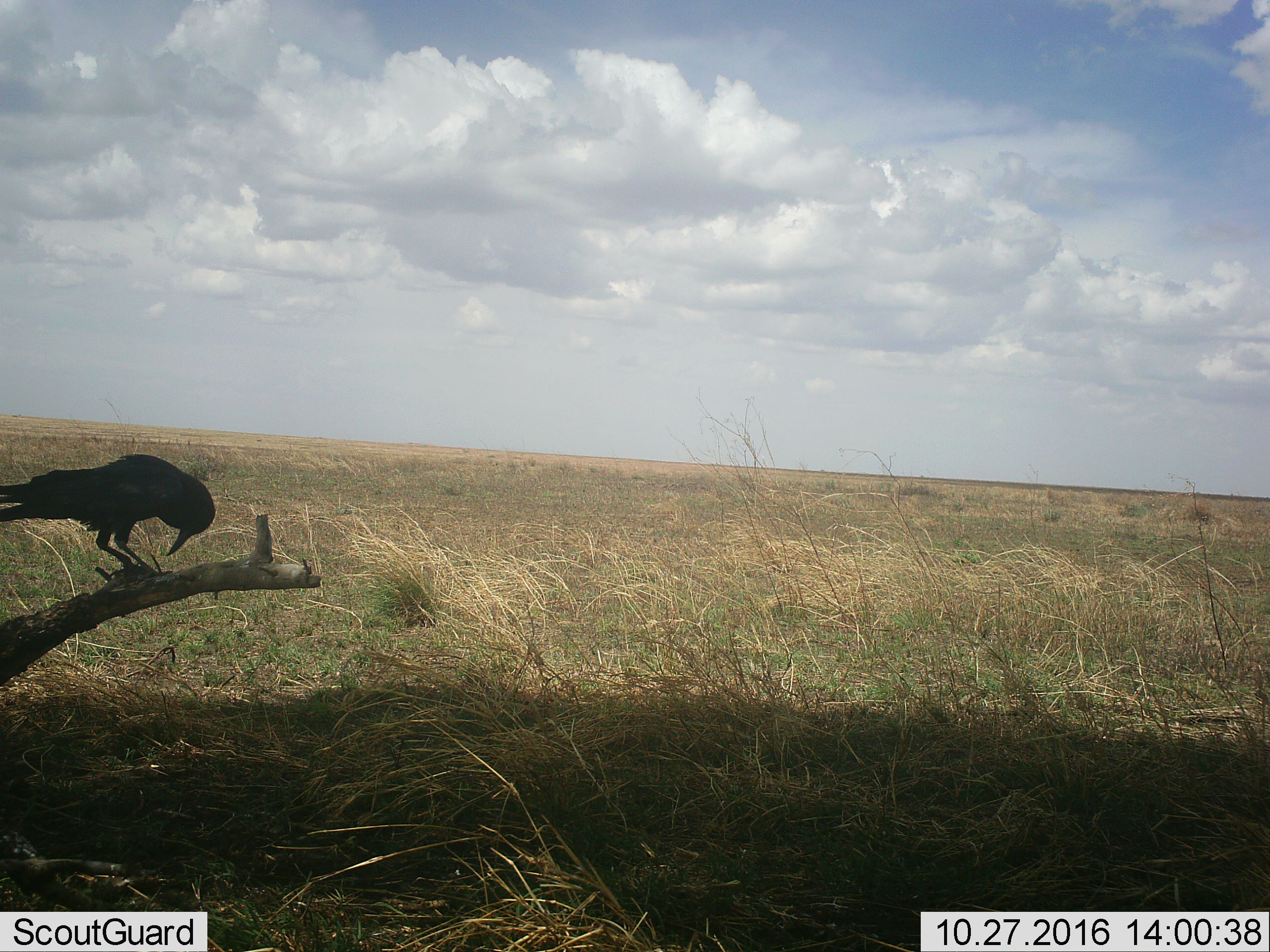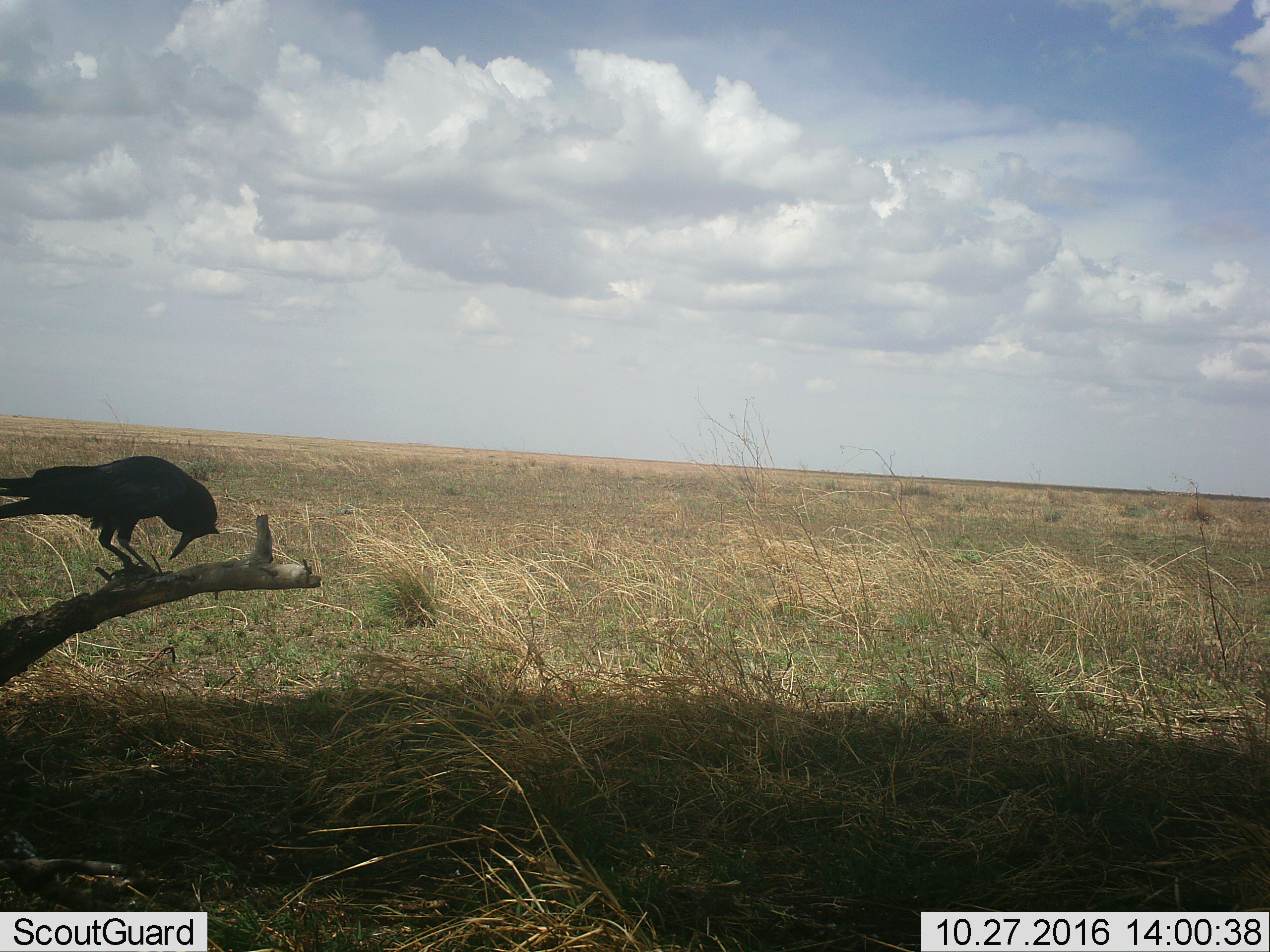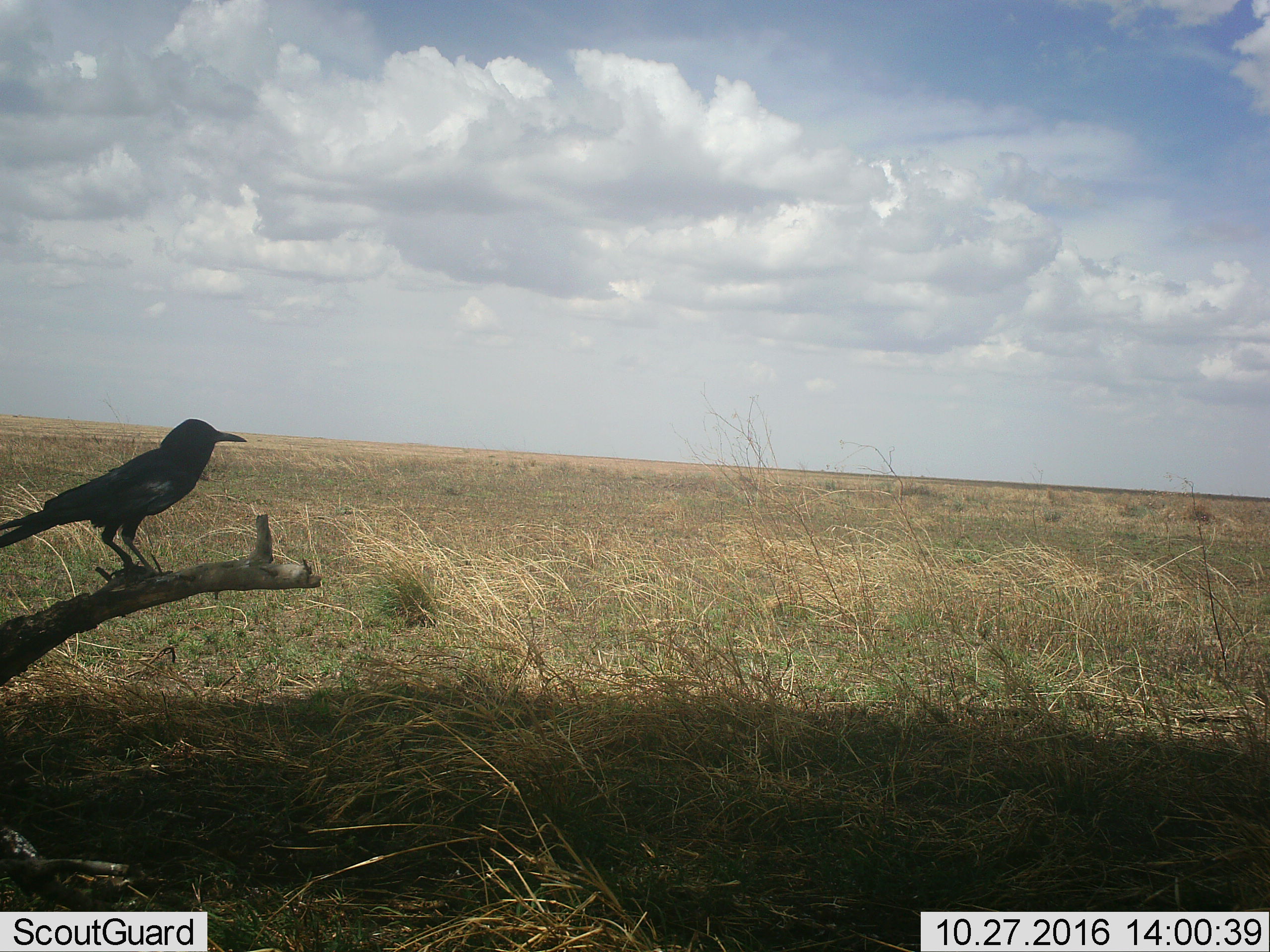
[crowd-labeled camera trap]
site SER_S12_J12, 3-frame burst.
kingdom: Animalia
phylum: Chordata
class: Aves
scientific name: Aves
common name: bird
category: birdother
Birdother (bird) (Aves), count 1. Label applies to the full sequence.